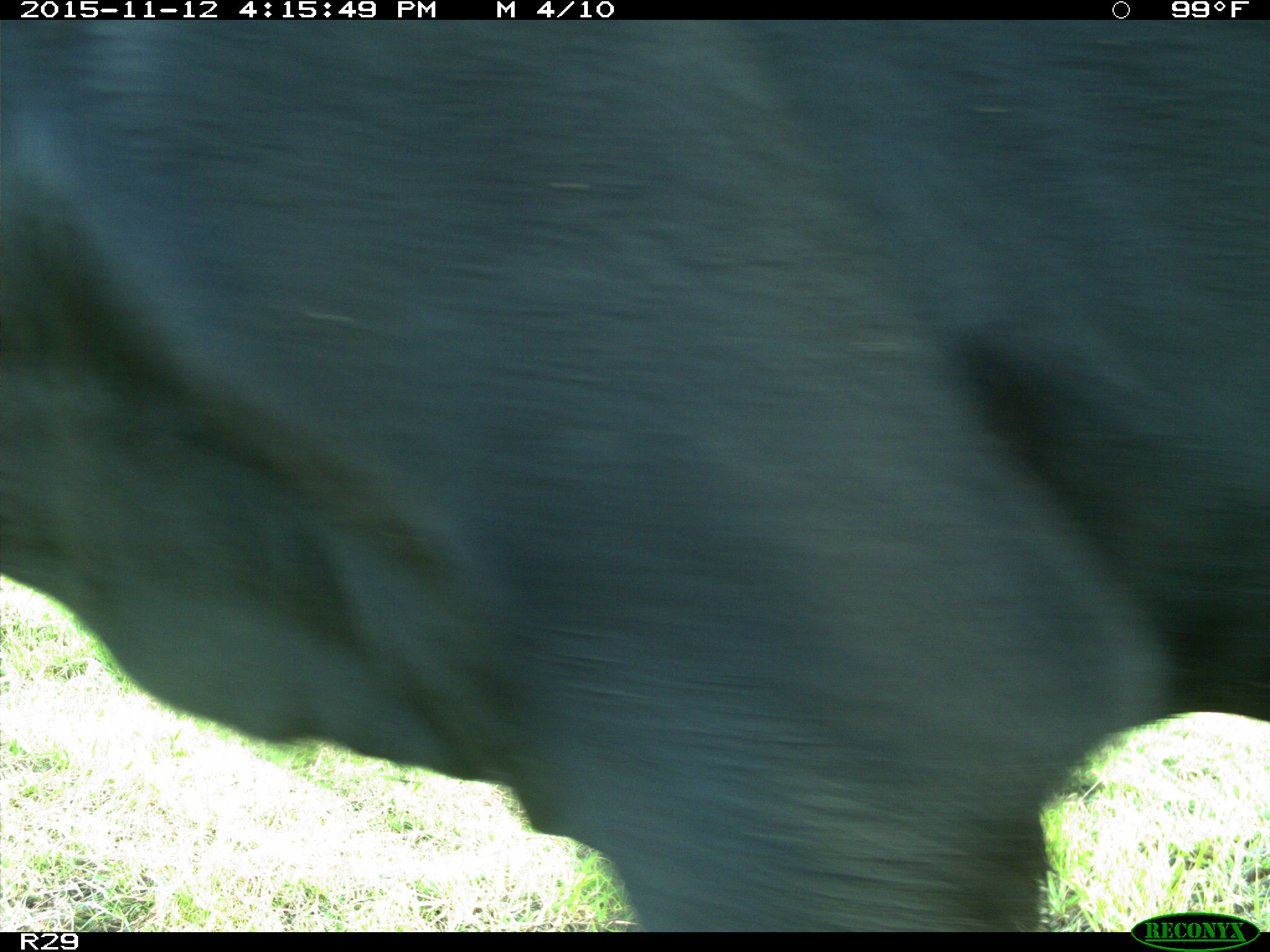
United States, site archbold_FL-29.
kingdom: Animalia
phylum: Chordata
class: Mammalia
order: Artiodactyla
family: Bovidae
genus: Bos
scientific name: Bos taurus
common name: domestic cow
Bos taurus (domestic cow).